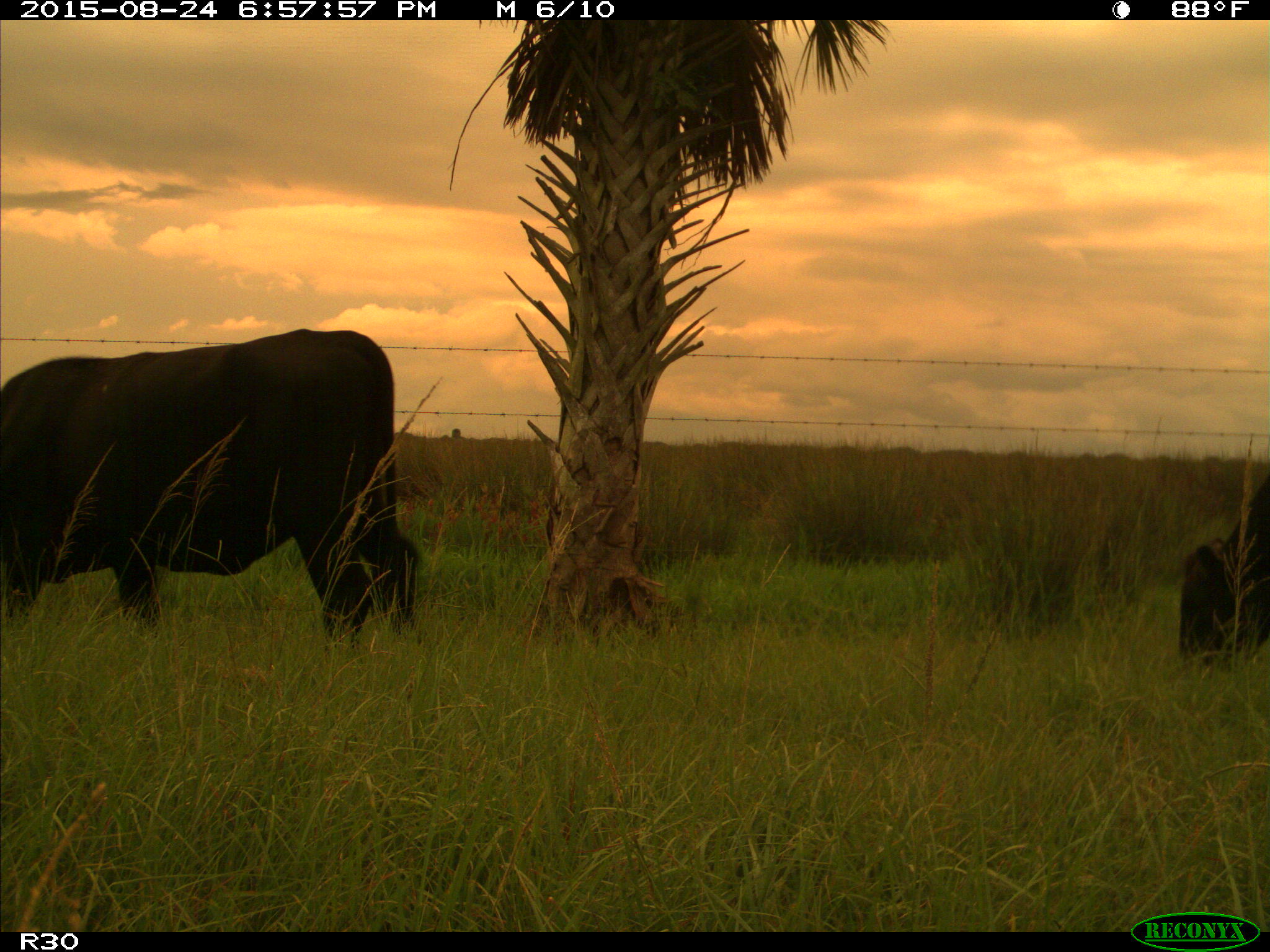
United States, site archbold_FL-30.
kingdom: Animalia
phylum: Chordata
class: Mammalia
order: Artiodactyla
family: Bovidae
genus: Bos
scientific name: Bos taurus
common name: domestic cow